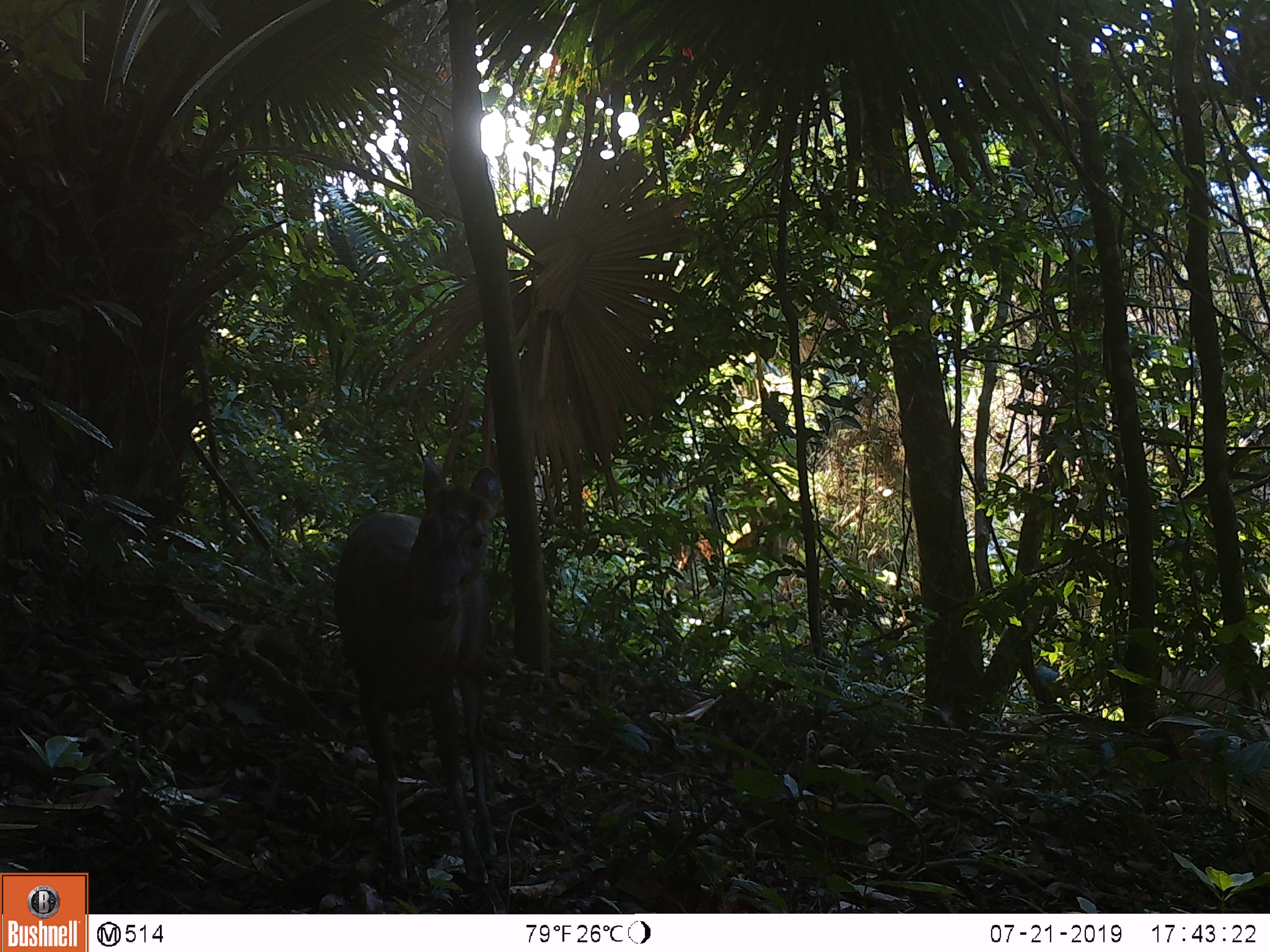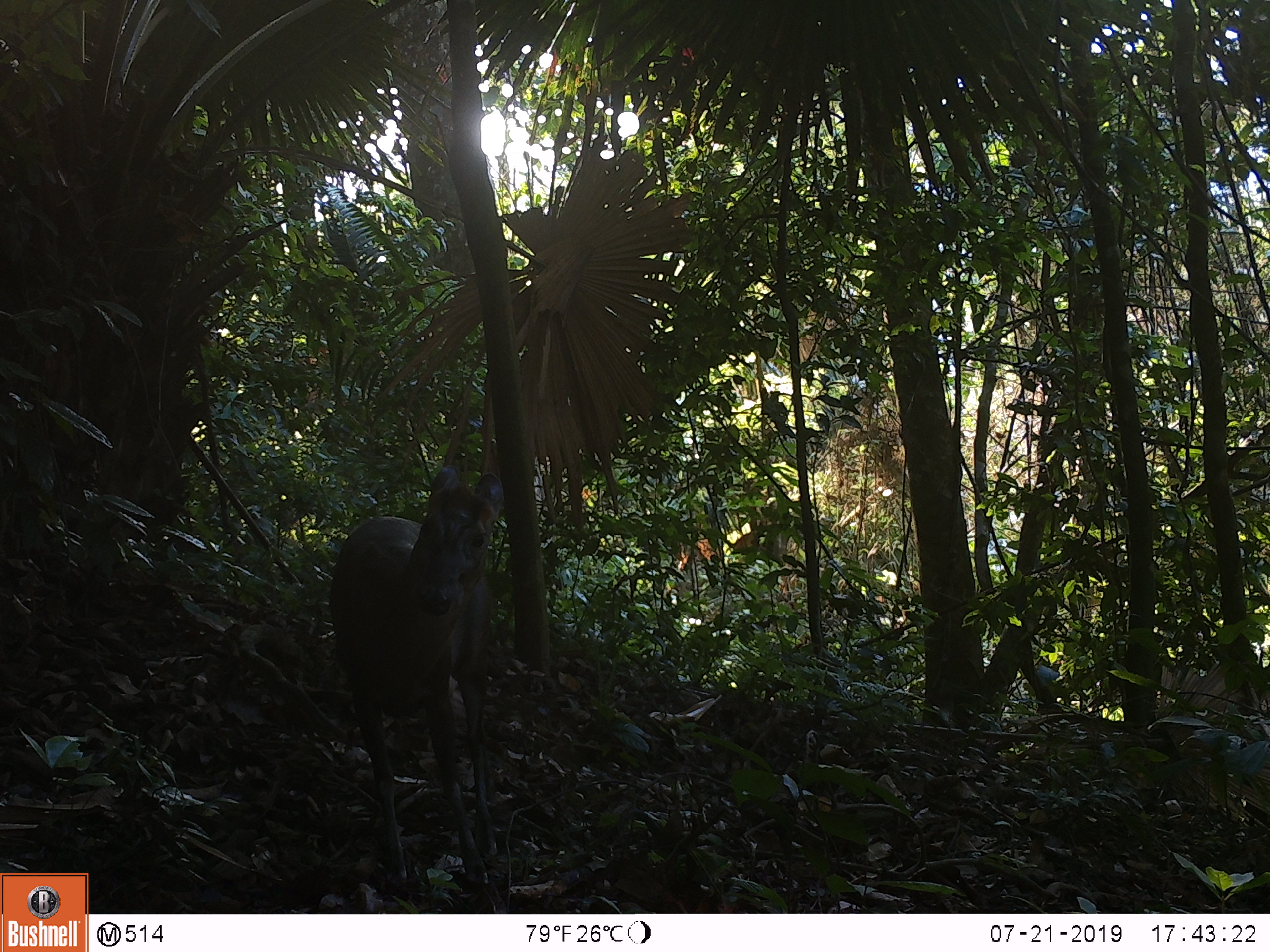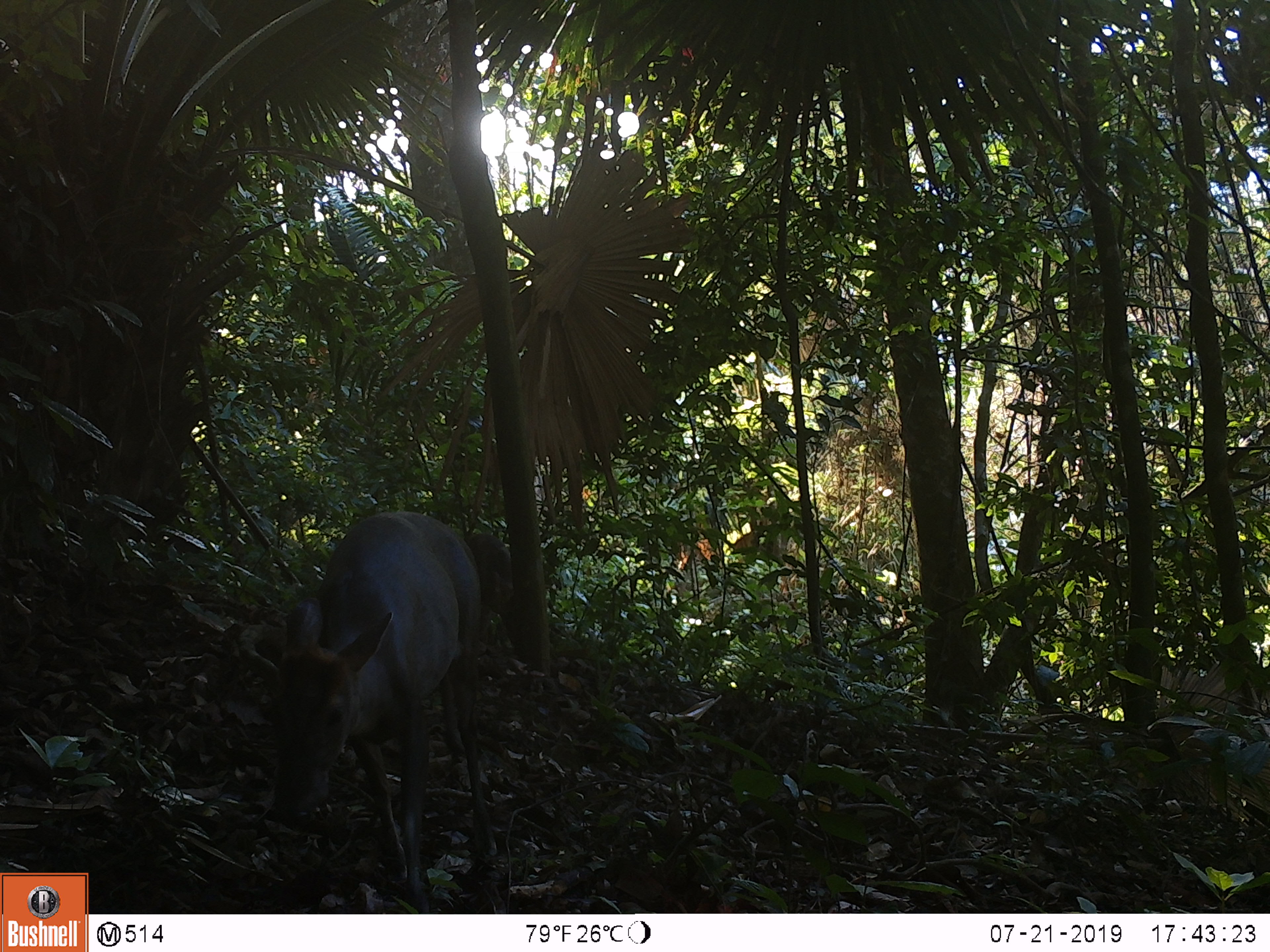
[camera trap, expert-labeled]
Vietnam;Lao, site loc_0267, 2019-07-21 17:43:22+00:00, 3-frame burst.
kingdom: Animalia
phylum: Chordata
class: Mammalia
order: Artiodactyla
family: Cervidae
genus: Muntiacus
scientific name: Muntiacus rooseveltorum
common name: roosevelt's muntjac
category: roosevelts muntjac group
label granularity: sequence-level